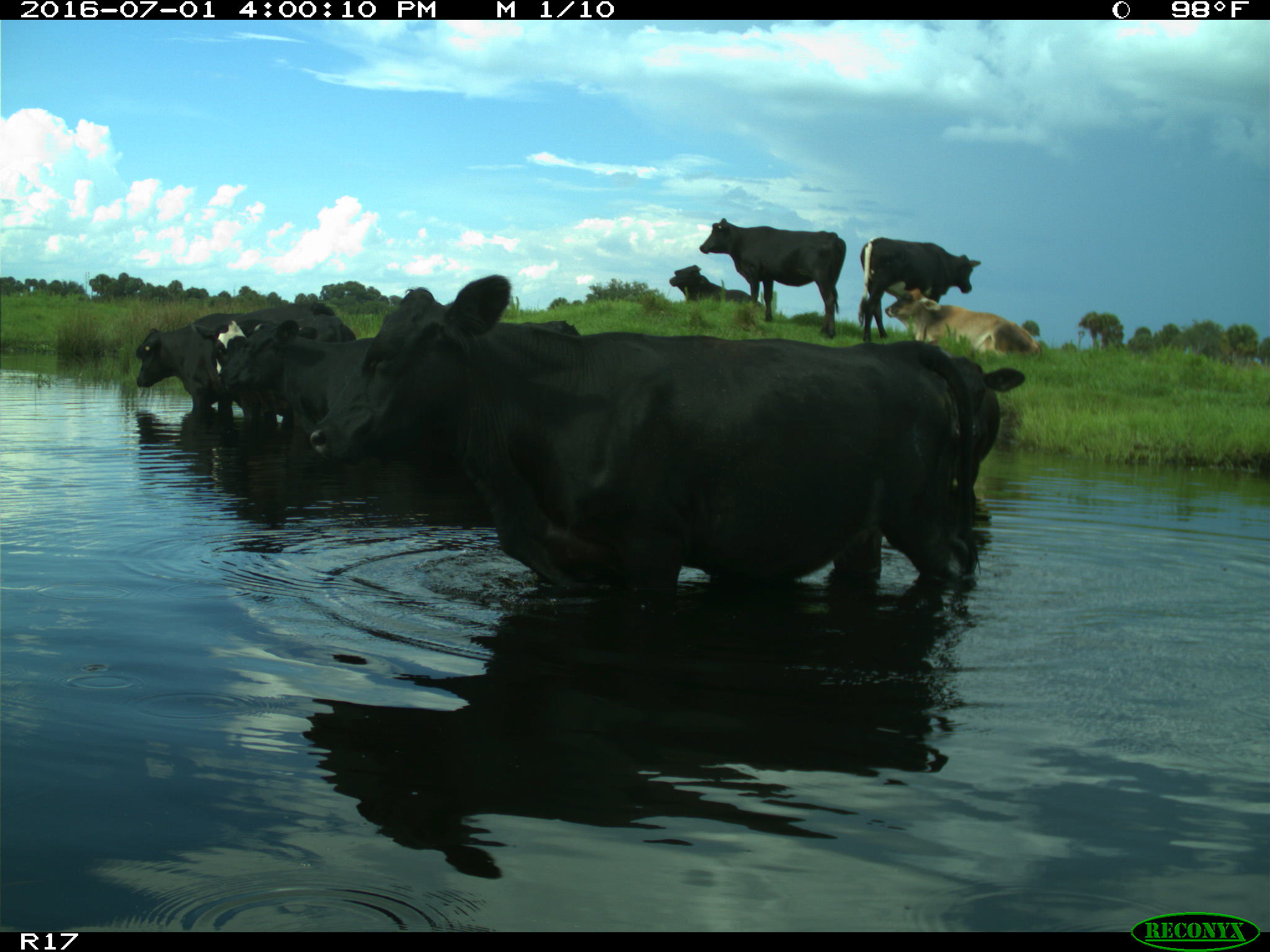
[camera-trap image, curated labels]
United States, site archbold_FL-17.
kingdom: Animalia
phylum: Chordata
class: Mammalia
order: Artiodactyla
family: Bovidae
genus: Bos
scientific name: Bos taurus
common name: domestic cow